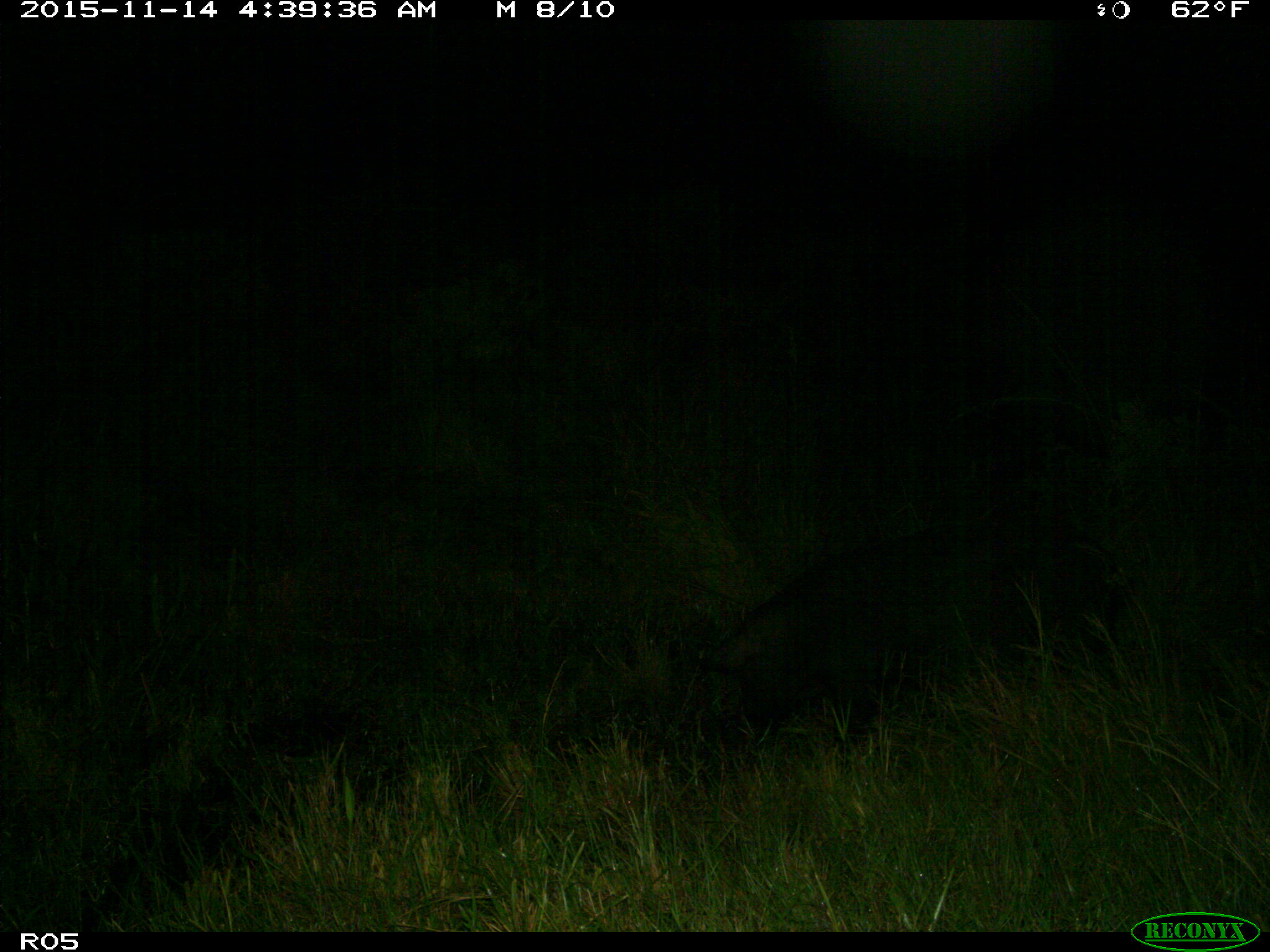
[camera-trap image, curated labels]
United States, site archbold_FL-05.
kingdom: Animalia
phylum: Chordata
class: Mammalia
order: Artiodactyla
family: Suidae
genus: Sus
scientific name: Sus scrofa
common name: wild boar